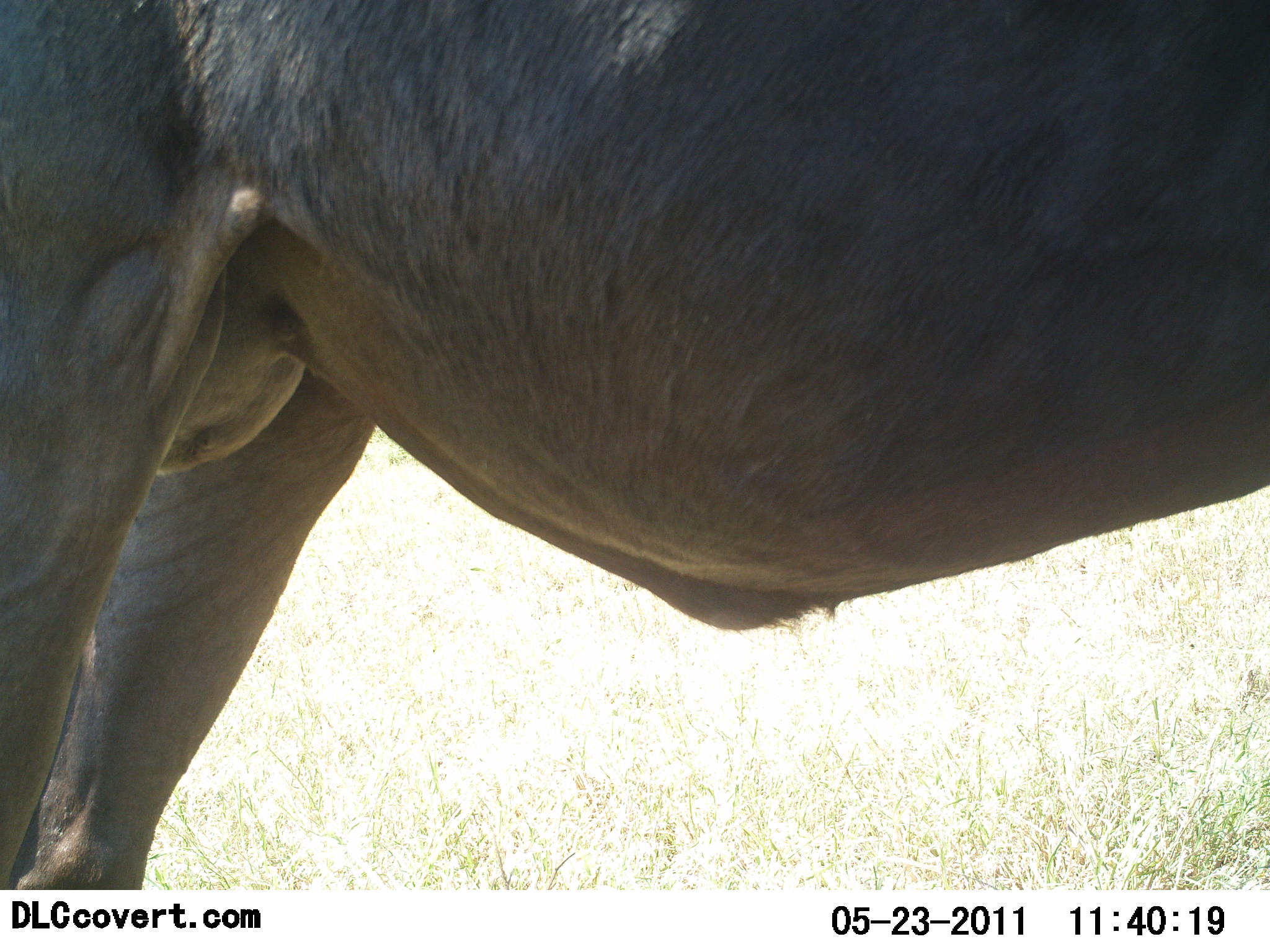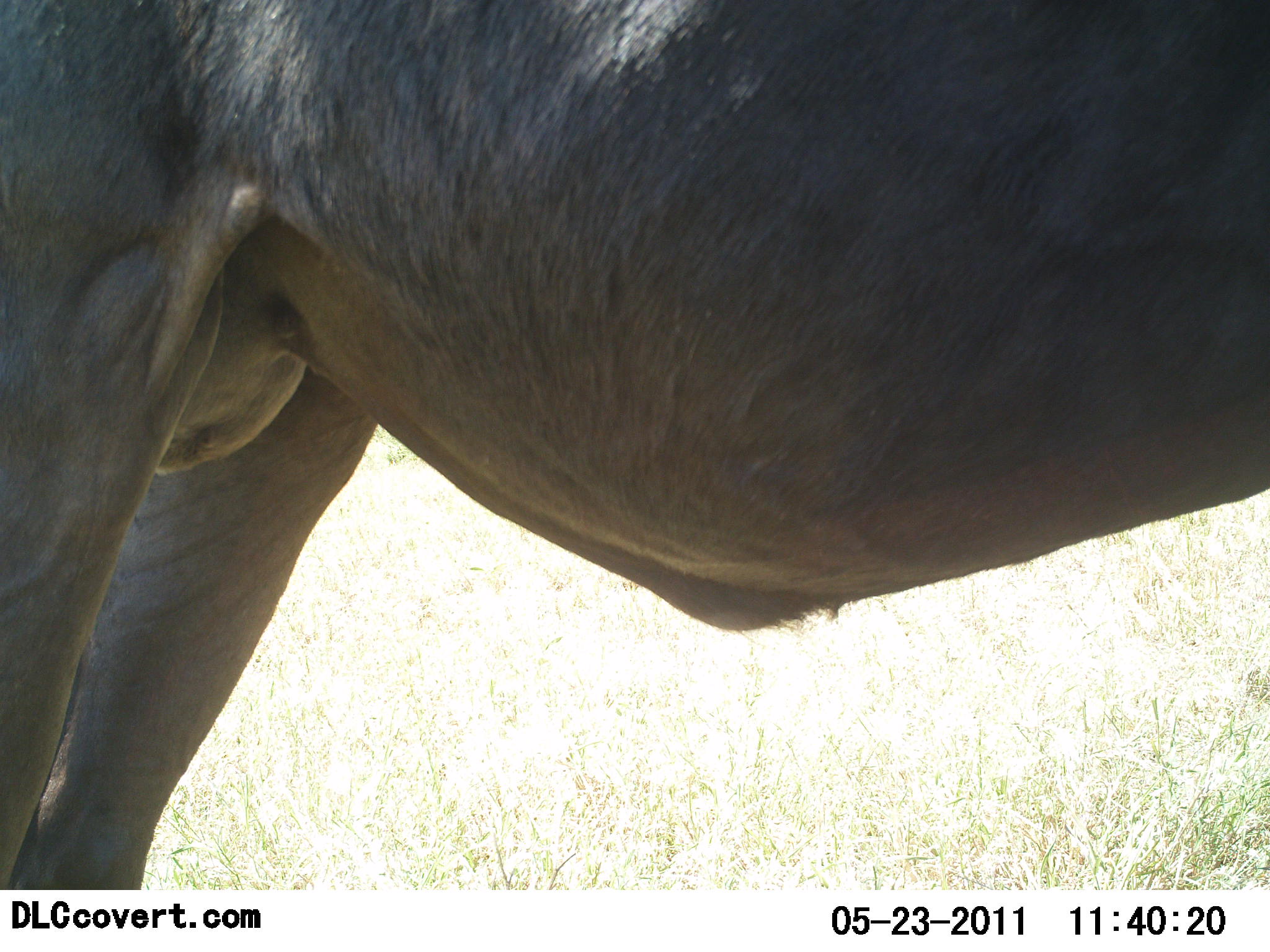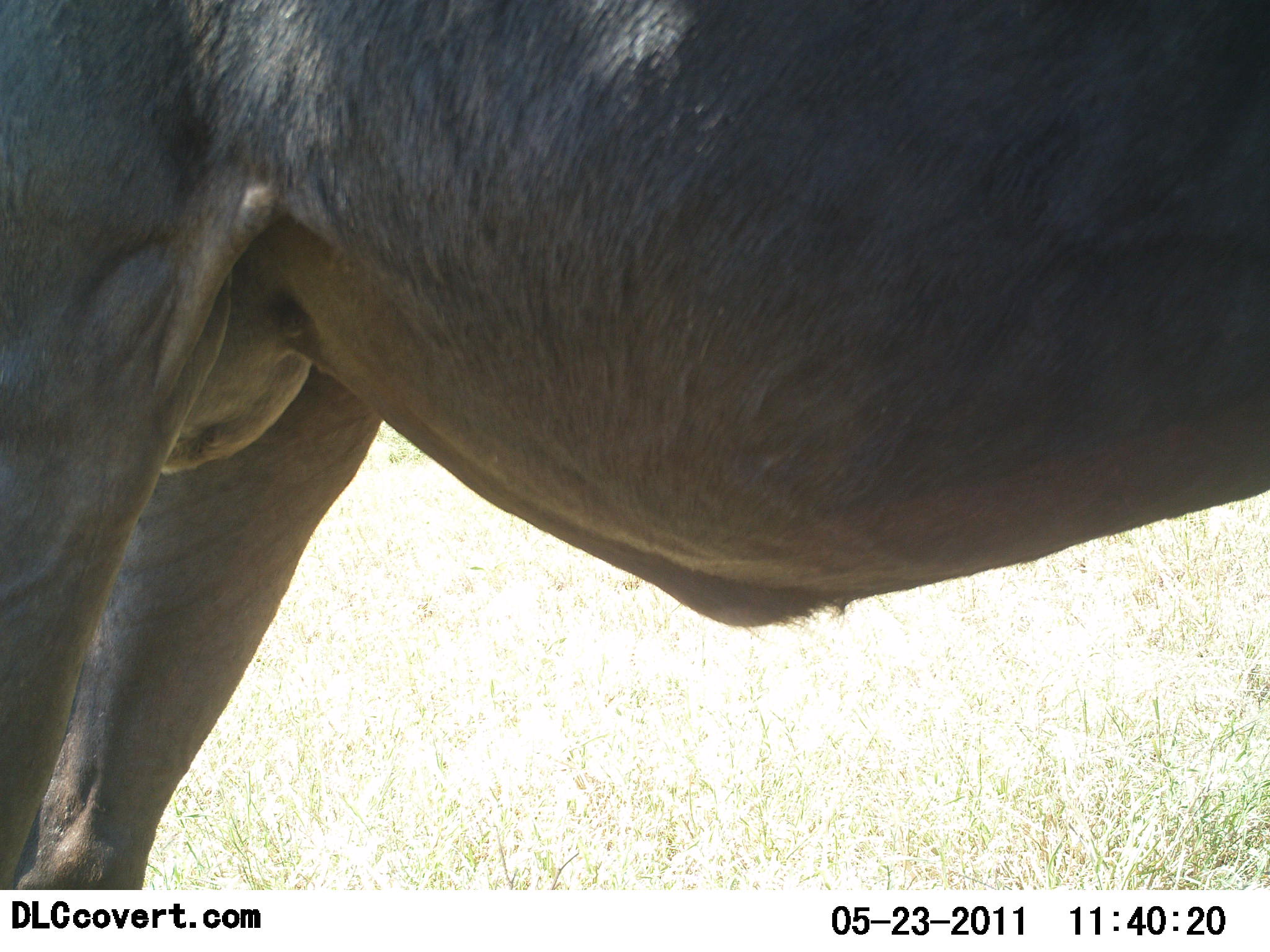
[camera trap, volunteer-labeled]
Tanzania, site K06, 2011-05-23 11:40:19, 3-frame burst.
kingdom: Animalia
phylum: Chordata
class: Mammalia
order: Artiodactyla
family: Bovidae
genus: Connochaetes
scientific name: Connochaetes taurinus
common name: blue wildebeest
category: wildebeest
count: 1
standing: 100%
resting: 0%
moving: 0%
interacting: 0%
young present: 0%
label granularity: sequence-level